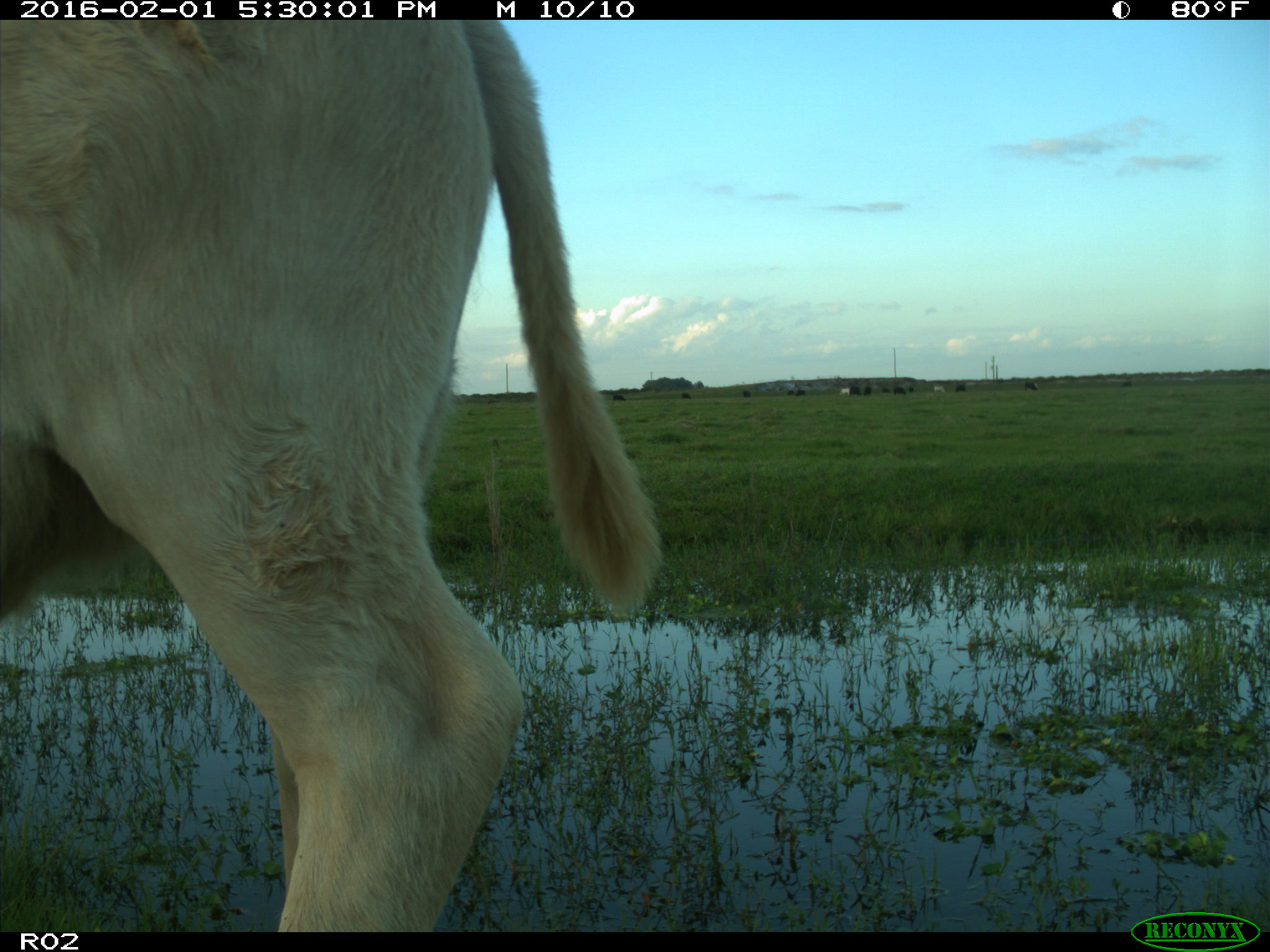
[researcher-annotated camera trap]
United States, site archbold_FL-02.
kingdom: Animalia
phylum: Chordata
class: Mammalia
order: Artiodactyla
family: Bovidae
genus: Bos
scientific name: Bos taurus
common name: domestic cow